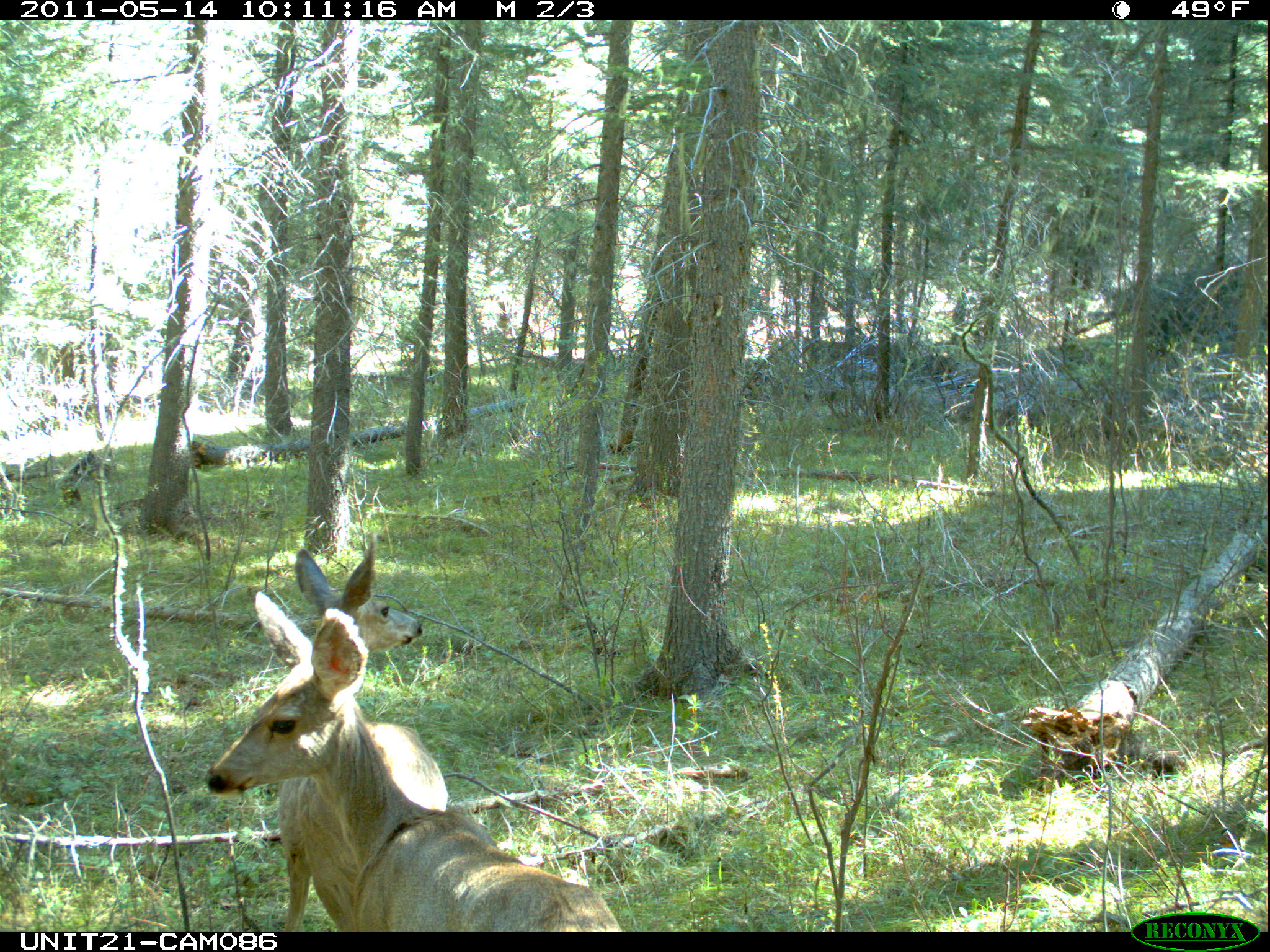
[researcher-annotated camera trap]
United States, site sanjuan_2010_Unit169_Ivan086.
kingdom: Animalia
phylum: Chordata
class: Mammalia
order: Artiodactyla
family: Cervidae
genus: Odocoileus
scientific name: Odocoileus hemionus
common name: mule deer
Odocoileus hemionus (mule deer).